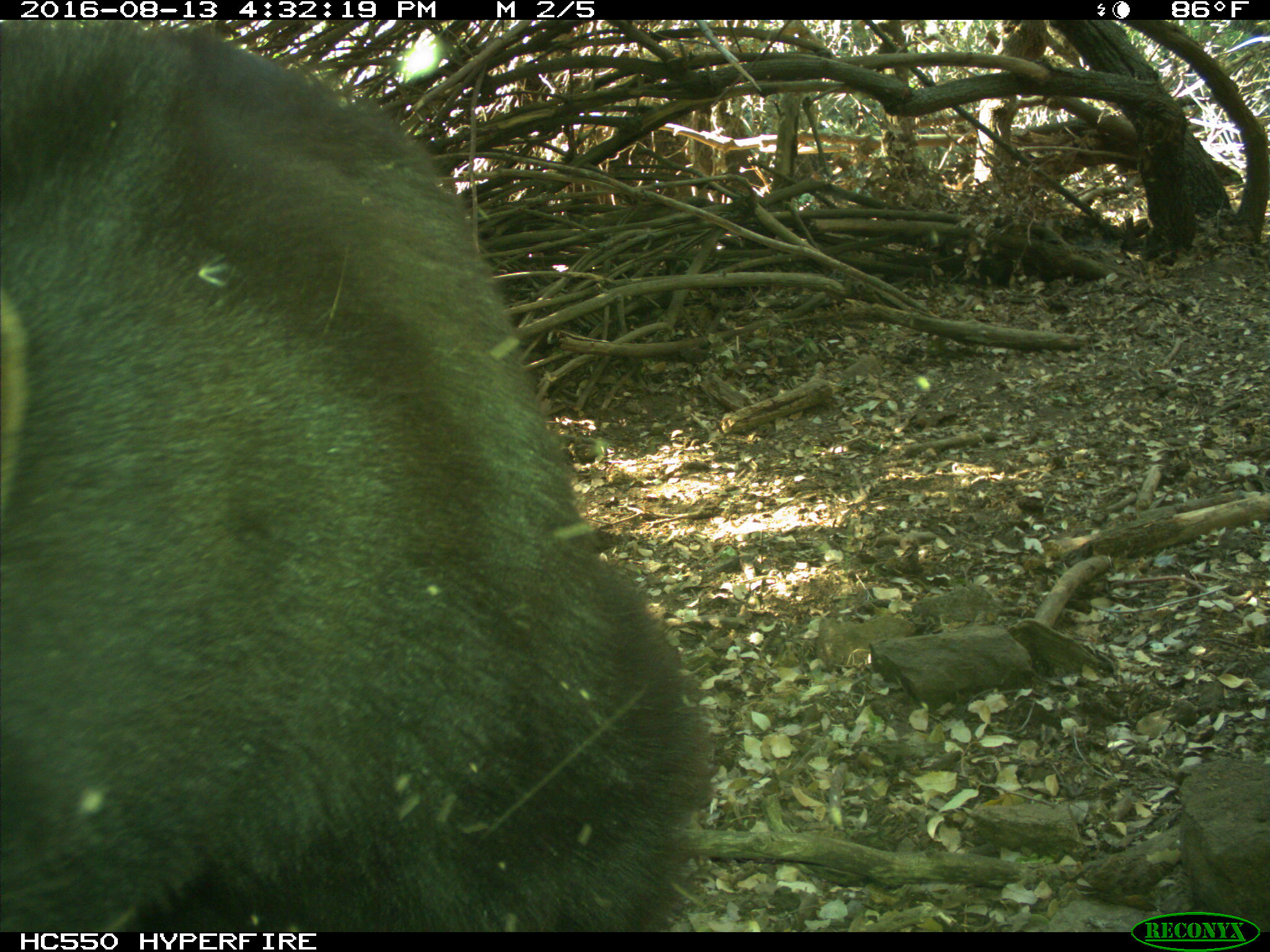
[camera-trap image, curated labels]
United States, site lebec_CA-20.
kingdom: Animalia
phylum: Chordata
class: Mammalia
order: Carnivora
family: Ursidae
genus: Ursus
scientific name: Ursus americanus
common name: american black bear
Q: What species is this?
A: Ursus americanus (american black bear).